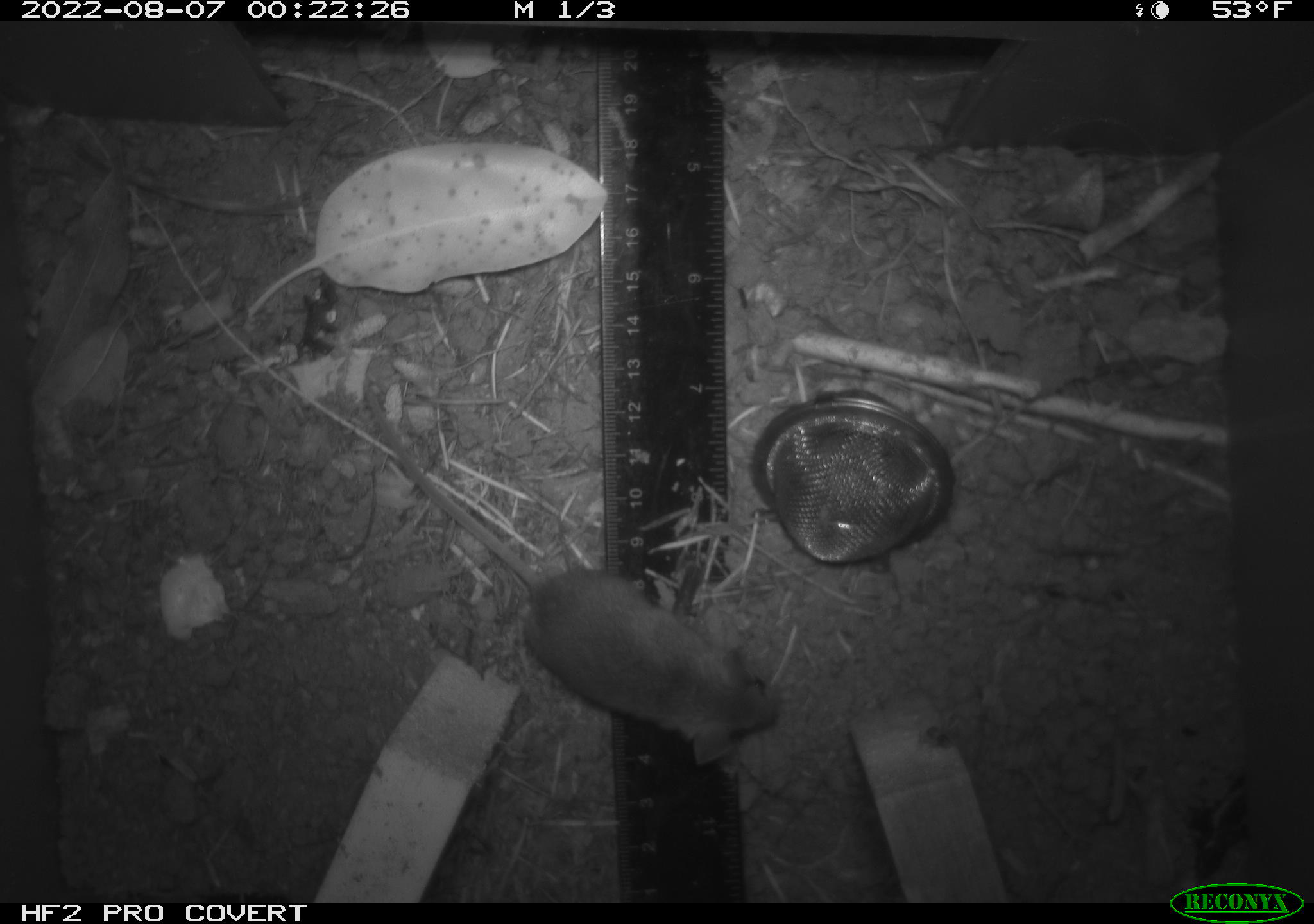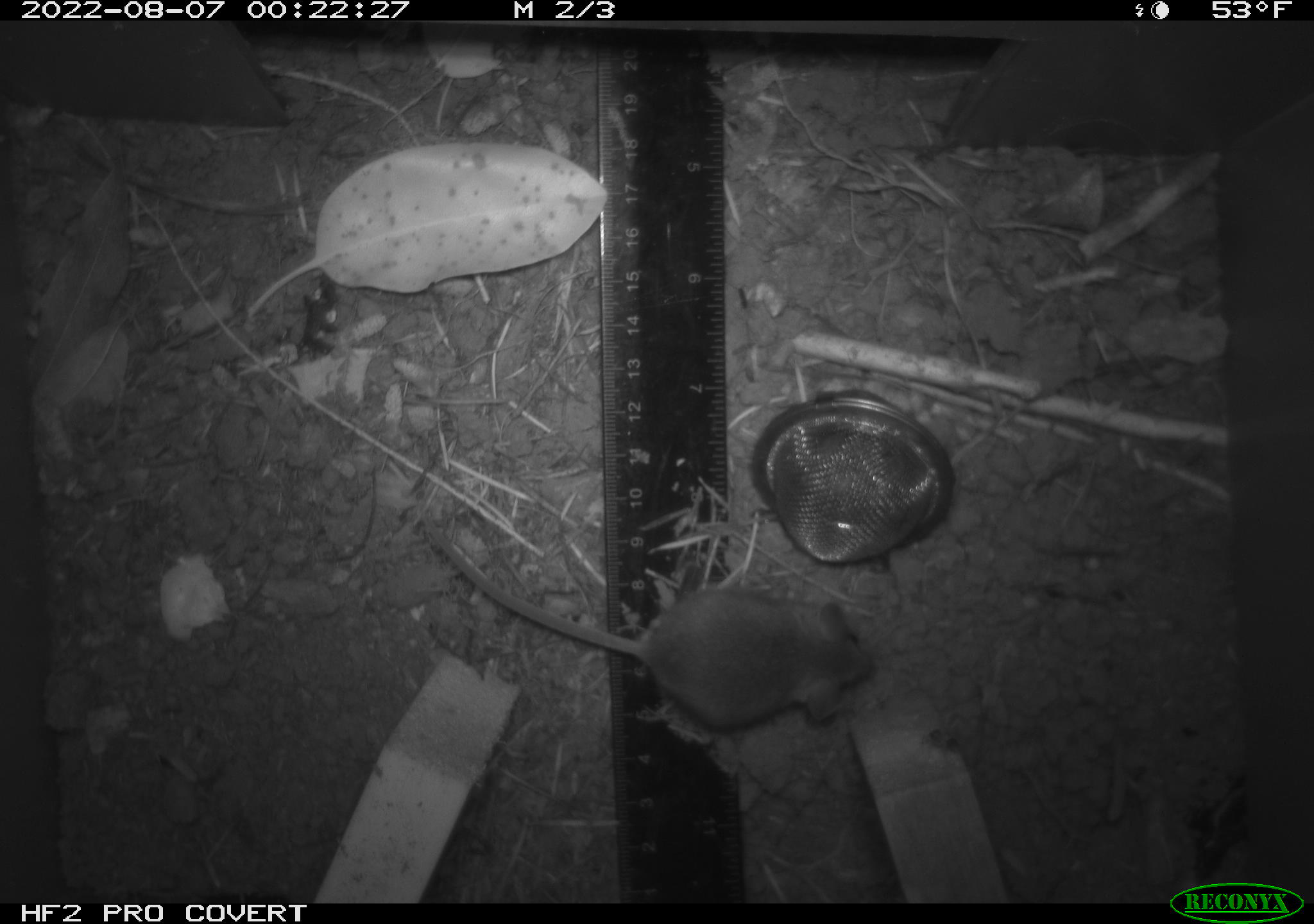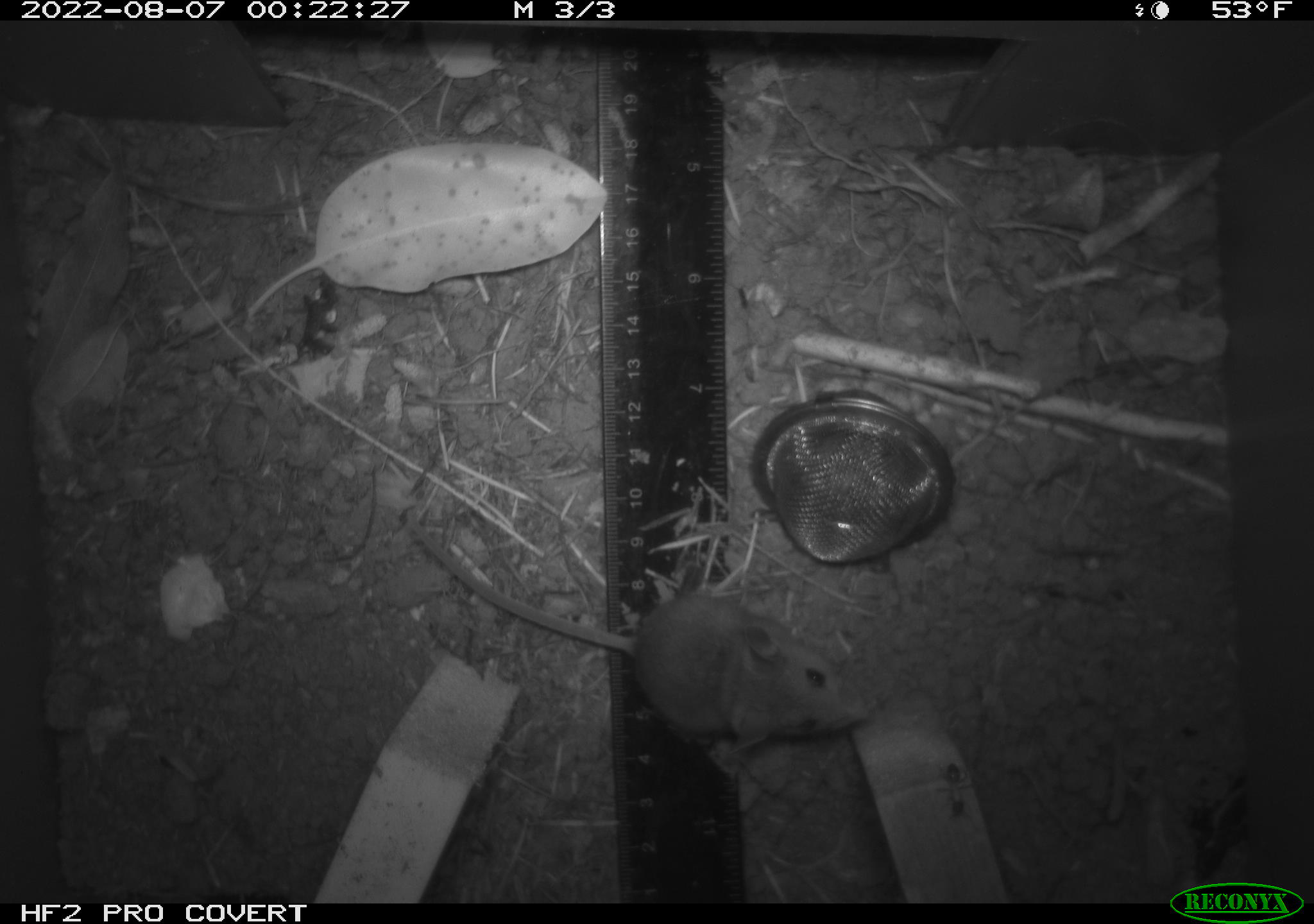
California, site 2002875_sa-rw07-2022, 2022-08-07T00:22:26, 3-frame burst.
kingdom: Animalia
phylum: Chordata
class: Mammalia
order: Rodentia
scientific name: Rodentia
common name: mouse species